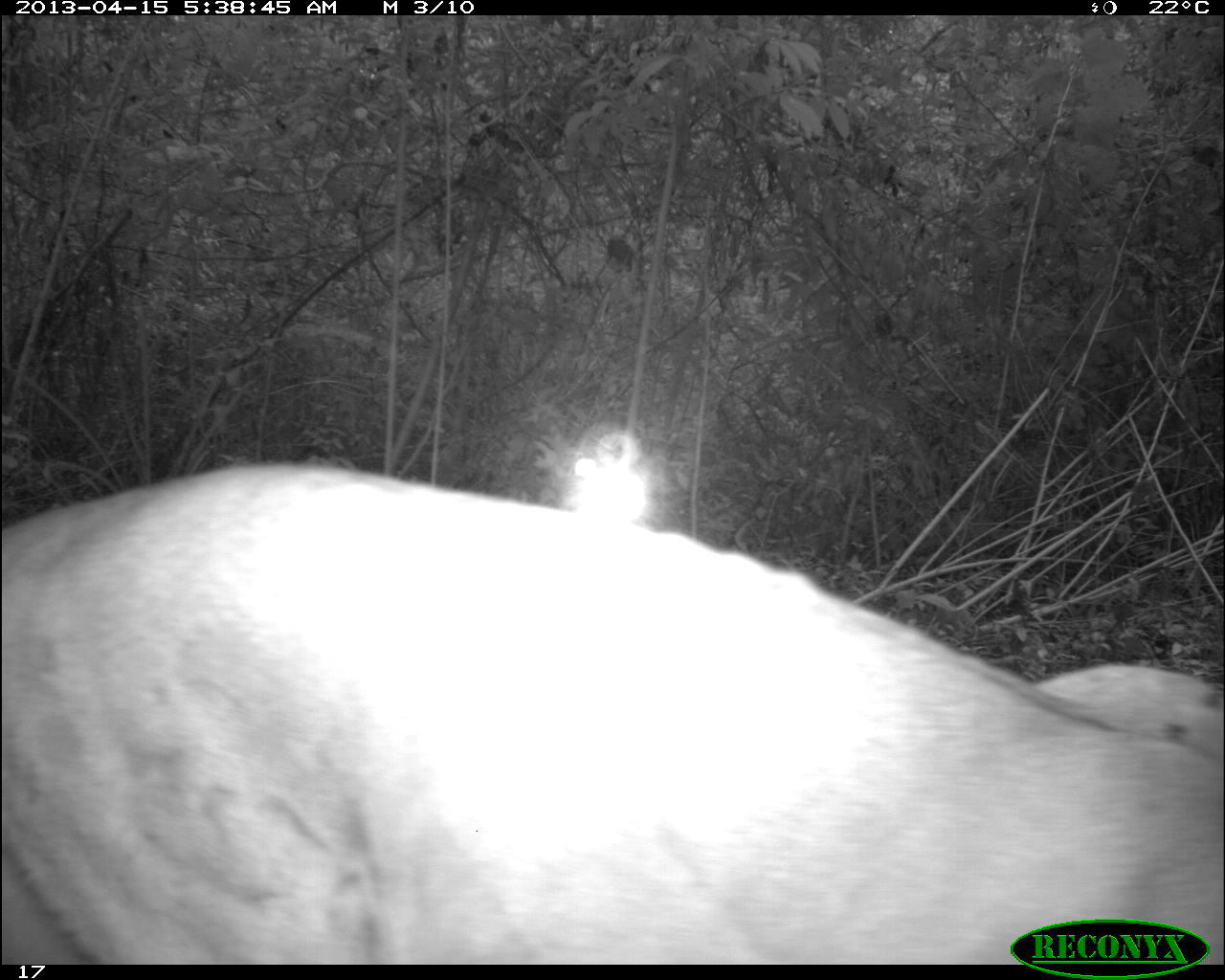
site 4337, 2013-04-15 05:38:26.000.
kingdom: Animalia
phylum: Chordata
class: Mammalia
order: Carnivora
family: Felidae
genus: Puma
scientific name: Puma concolor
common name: mountain lion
Puma concolor (mountain lion), count 1, sex male.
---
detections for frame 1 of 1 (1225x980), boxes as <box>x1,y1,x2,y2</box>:
puma concolor: <box>0,463,1225,958</box>